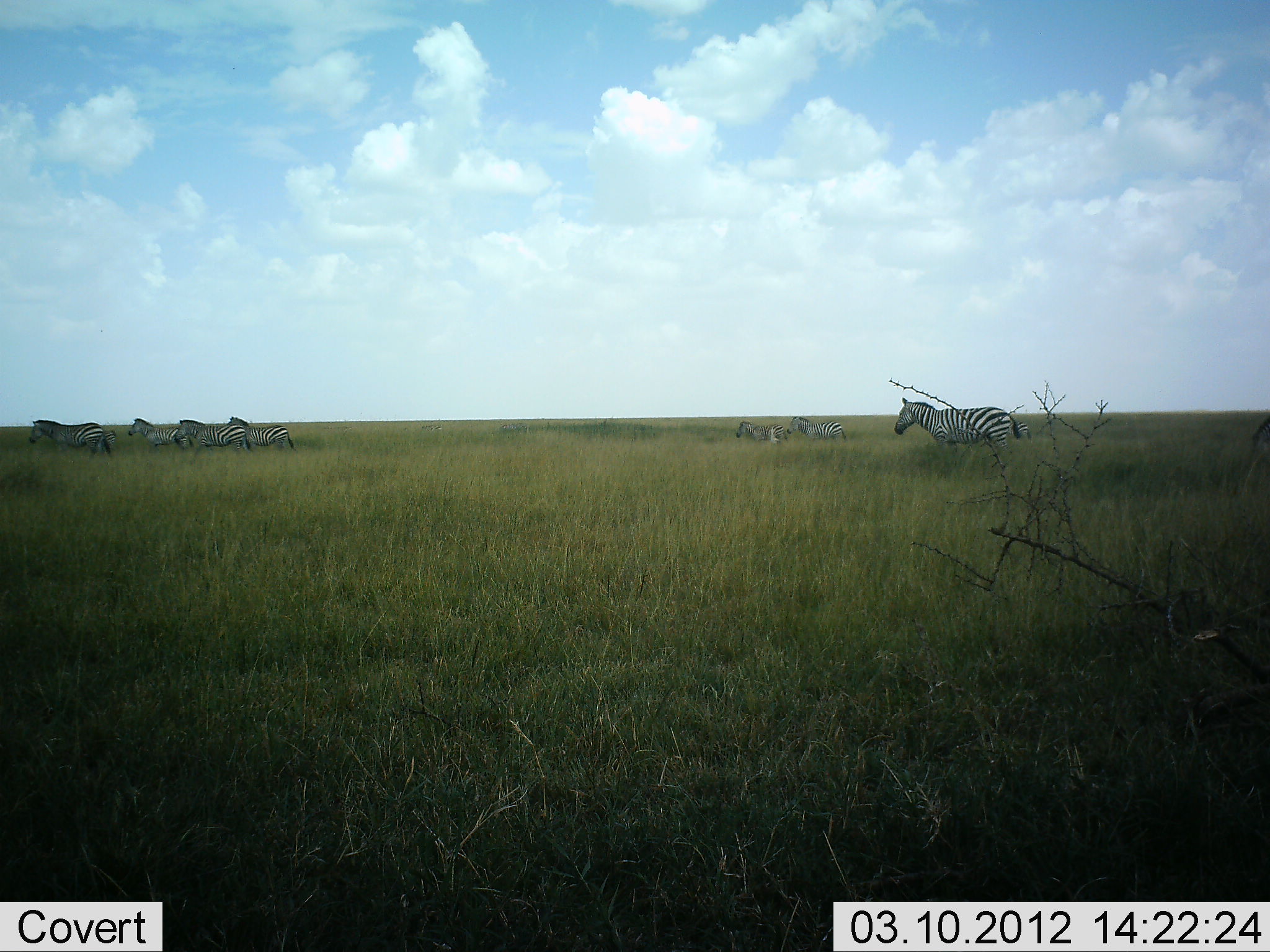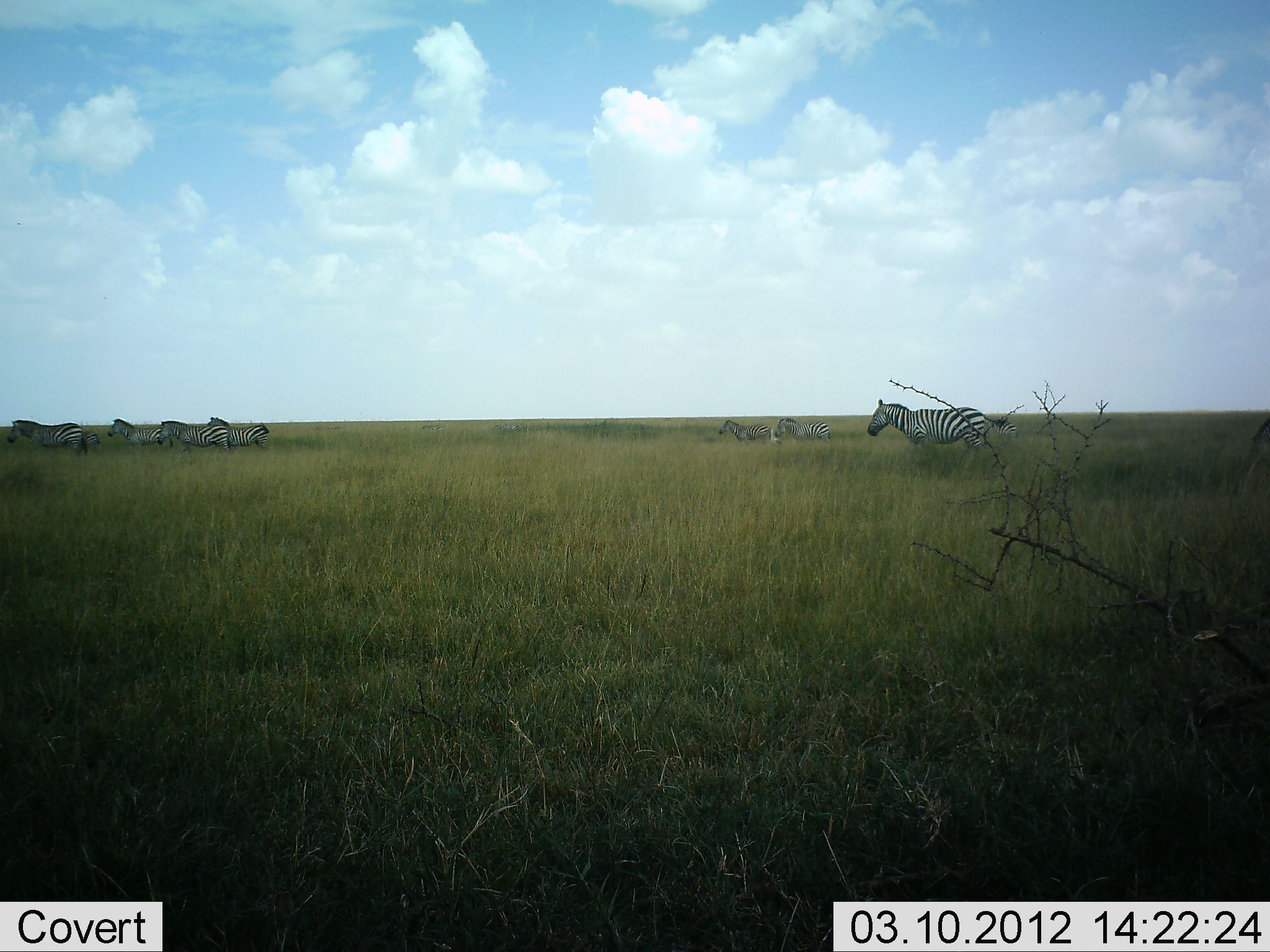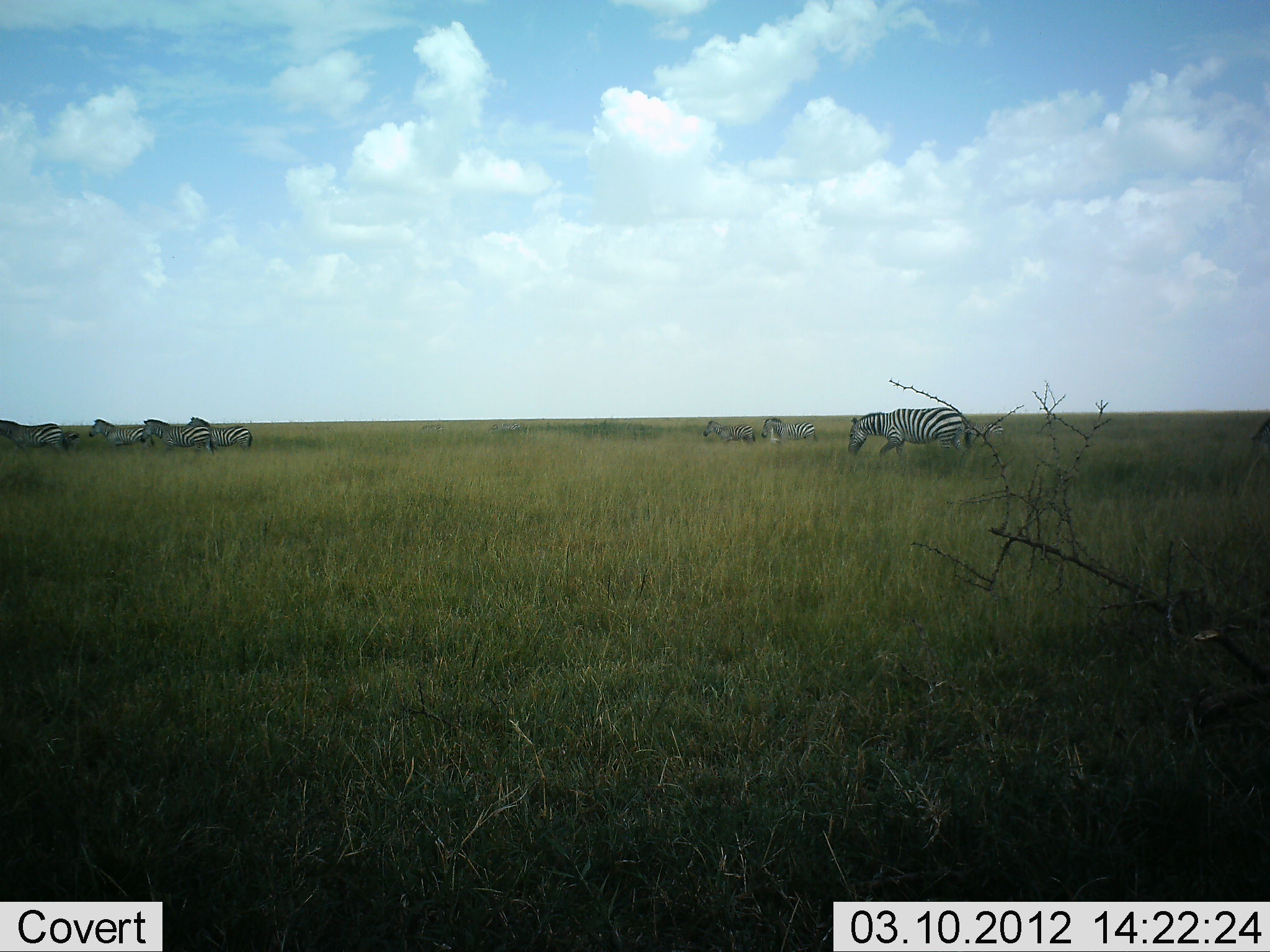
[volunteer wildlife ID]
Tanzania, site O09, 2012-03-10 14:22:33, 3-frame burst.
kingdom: Animalia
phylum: Chordata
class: Mammalia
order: Perissodactyla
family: Equidae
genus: Equus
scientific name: Equus quagga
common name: plains zebra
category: zebra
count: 7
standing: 4%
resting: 0%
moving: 96%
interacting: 0%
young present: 4%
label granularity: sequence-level